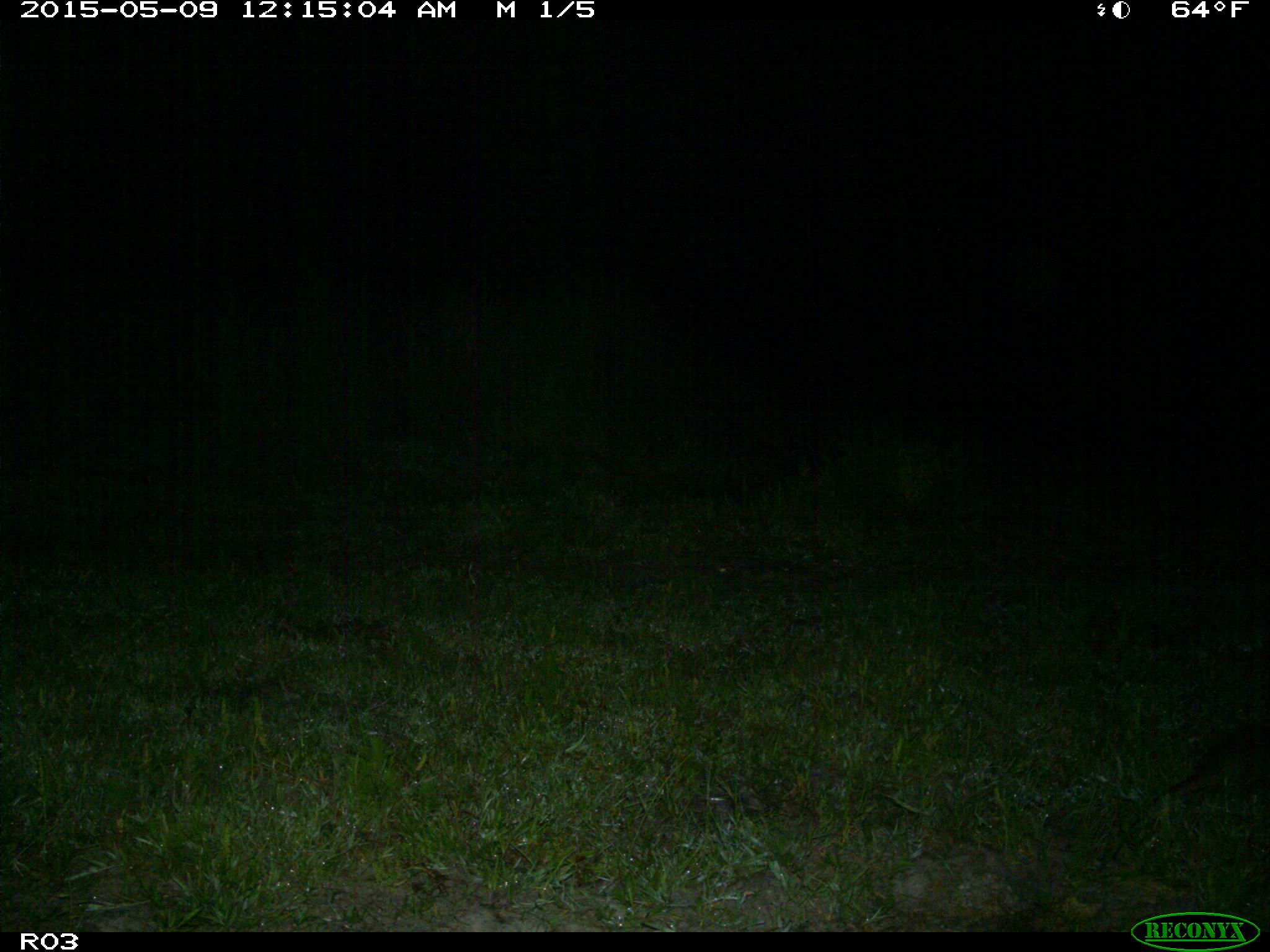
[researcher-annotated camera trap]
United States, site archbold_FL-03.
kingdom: Animalia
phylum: Chordata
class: Mammalia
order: Cingulata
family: Dasypodidae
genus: Dasypus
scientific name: Dasypus novemcinctus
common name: nine-banded armadillo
Dasypus novemcinctus (nine-banded armadillo).